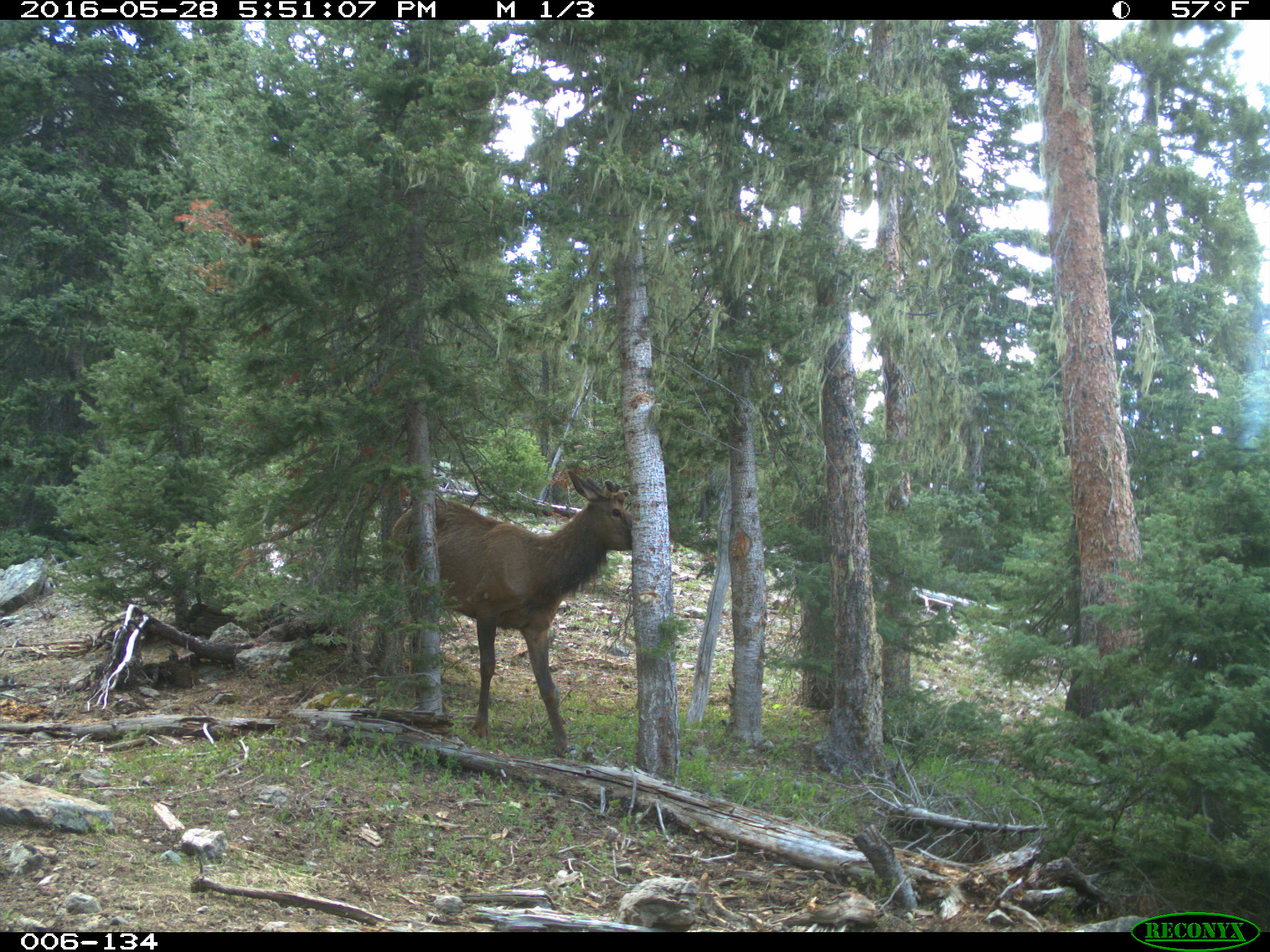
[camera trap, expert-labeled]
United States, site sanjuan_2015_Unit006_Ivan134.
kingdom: Animalia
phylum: Chordata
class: Mammalia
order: Artiodactyla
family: Cervidae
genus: Cervus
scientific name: Cervus elaphus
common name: red deer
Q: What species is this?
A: Cervus elaphus (red deer).